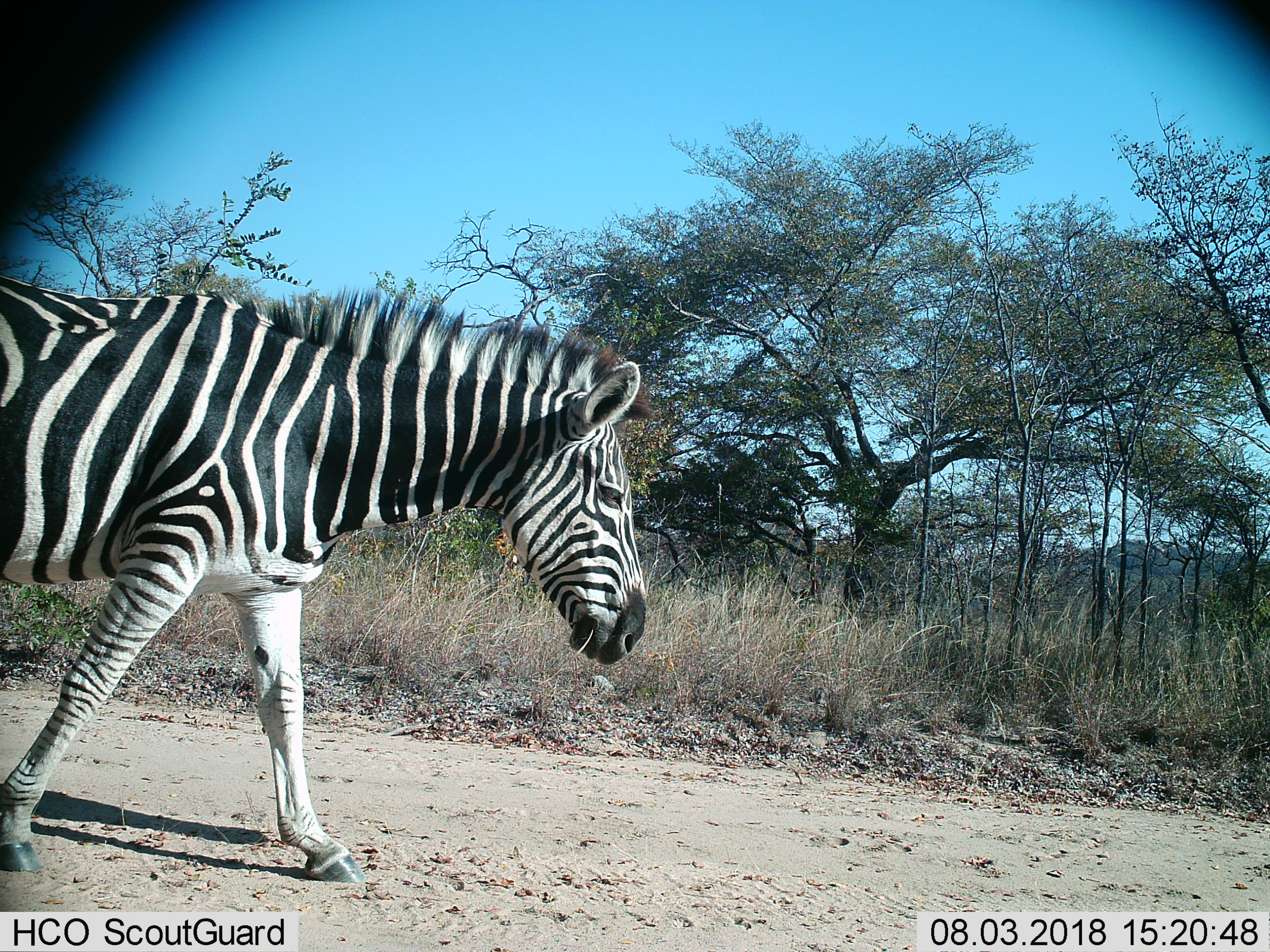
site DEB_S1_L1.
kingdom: Animalia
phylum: Chordata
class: Mammalia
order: Perissodactyla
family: Equidae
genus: Equus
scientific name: Equus quagga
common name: plains zebra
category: zebraplains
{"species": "zebraplains (plains zebra) (Equus quagga)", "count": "1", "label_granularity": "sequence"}